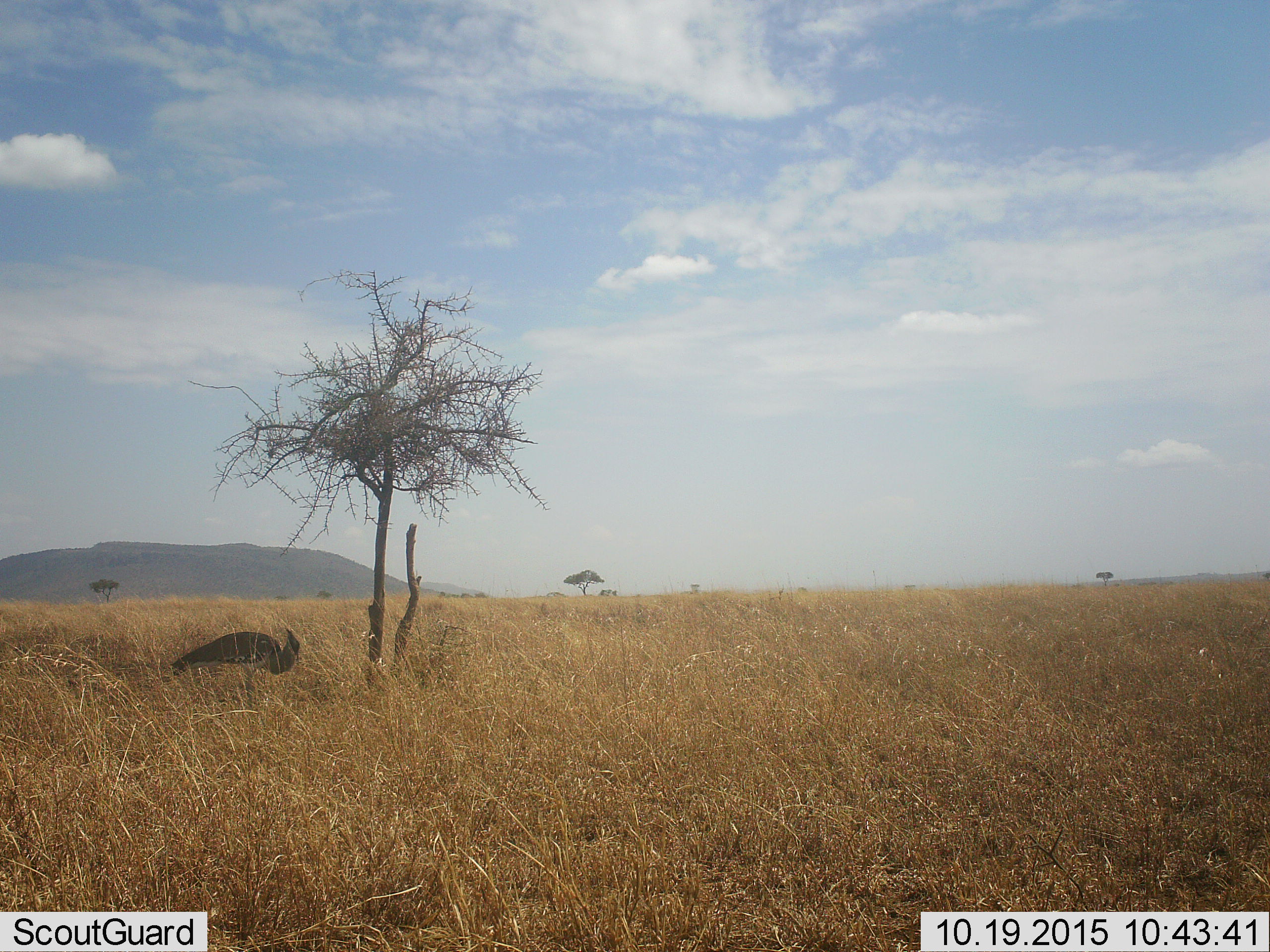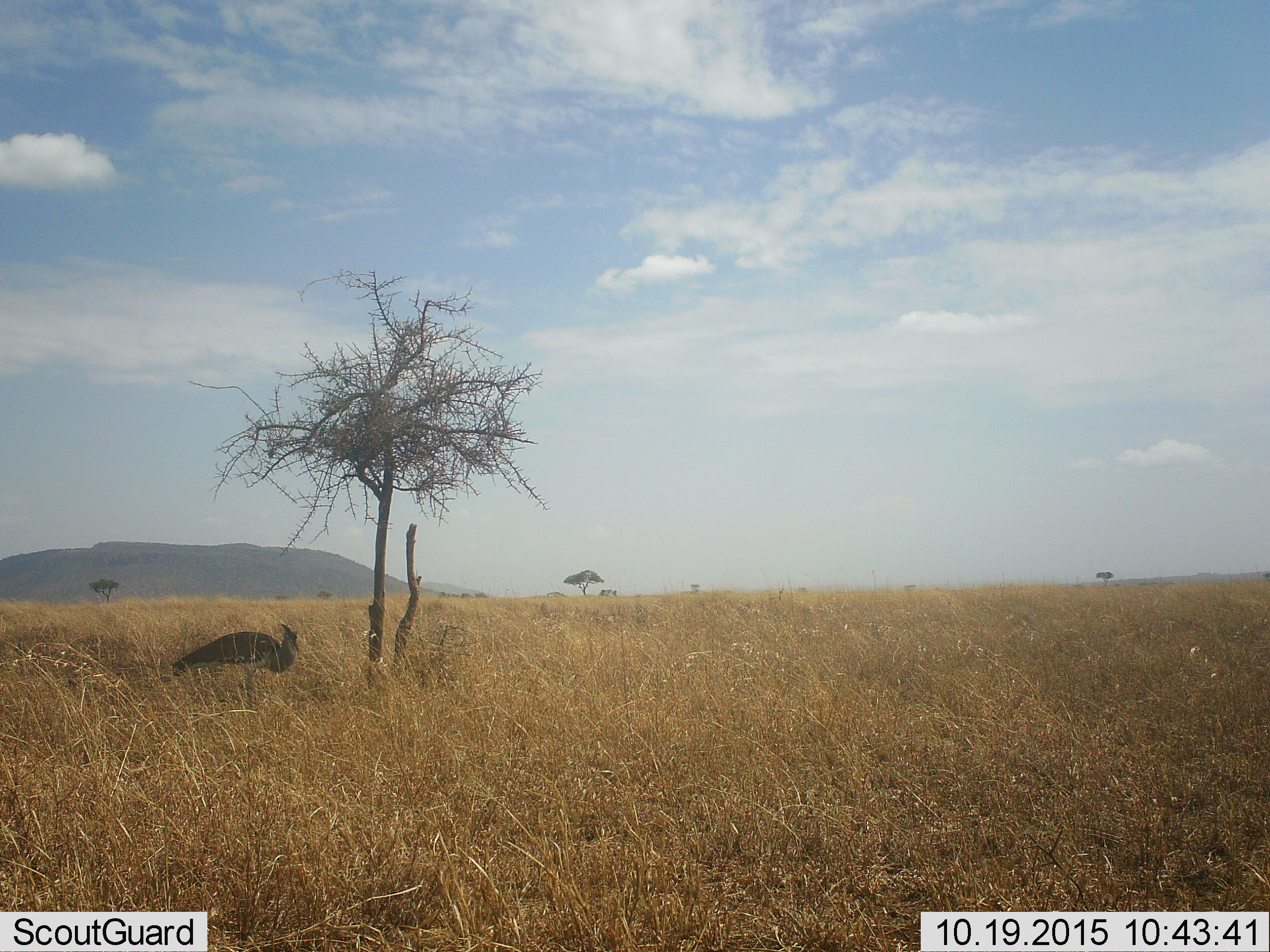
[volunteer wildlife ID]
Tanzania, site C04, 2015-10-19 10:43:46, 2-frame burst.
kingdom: Animalia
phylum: Chordata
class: Aves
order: Otidiformes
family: Otididae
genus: Ardeotis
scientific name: Ardeotis kori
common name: kori bustard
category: koribustard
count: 1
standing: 92%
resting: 0%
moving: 8%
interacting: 0%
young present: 0%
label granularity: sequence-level